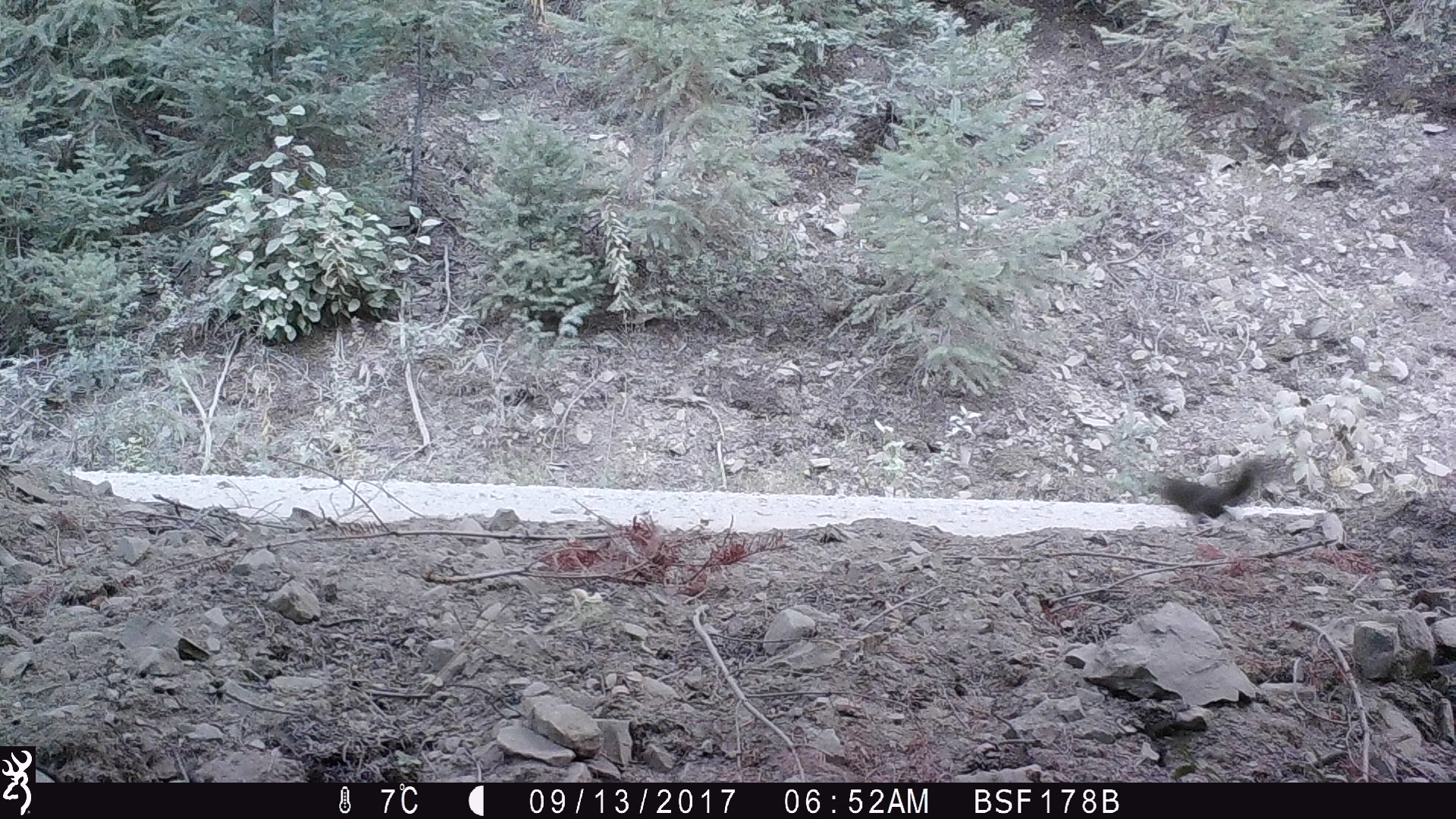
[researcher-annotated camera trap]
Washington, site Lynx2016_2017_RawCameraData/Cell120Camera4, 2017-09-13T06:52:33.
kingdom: Animalia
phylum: Chordata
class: Mammalia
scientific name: Mammalia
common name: small mammal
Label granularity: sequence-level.